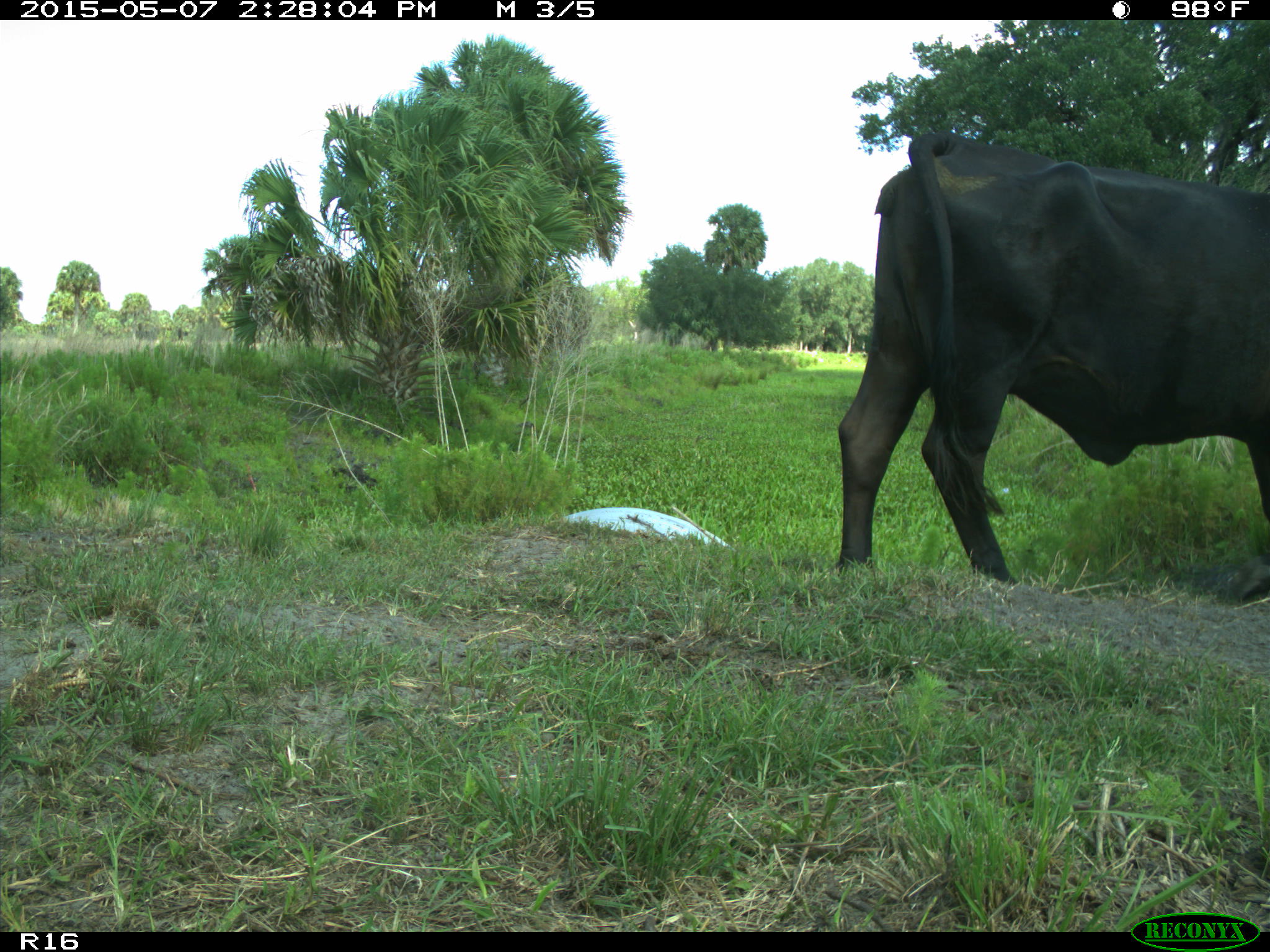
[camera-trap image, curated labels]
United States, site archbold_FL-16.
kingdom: Animalia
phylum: Chordata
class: Mammalia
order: Artiodactyla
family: Bovidae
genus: Bos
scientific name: Bos taurus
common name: domestic cow